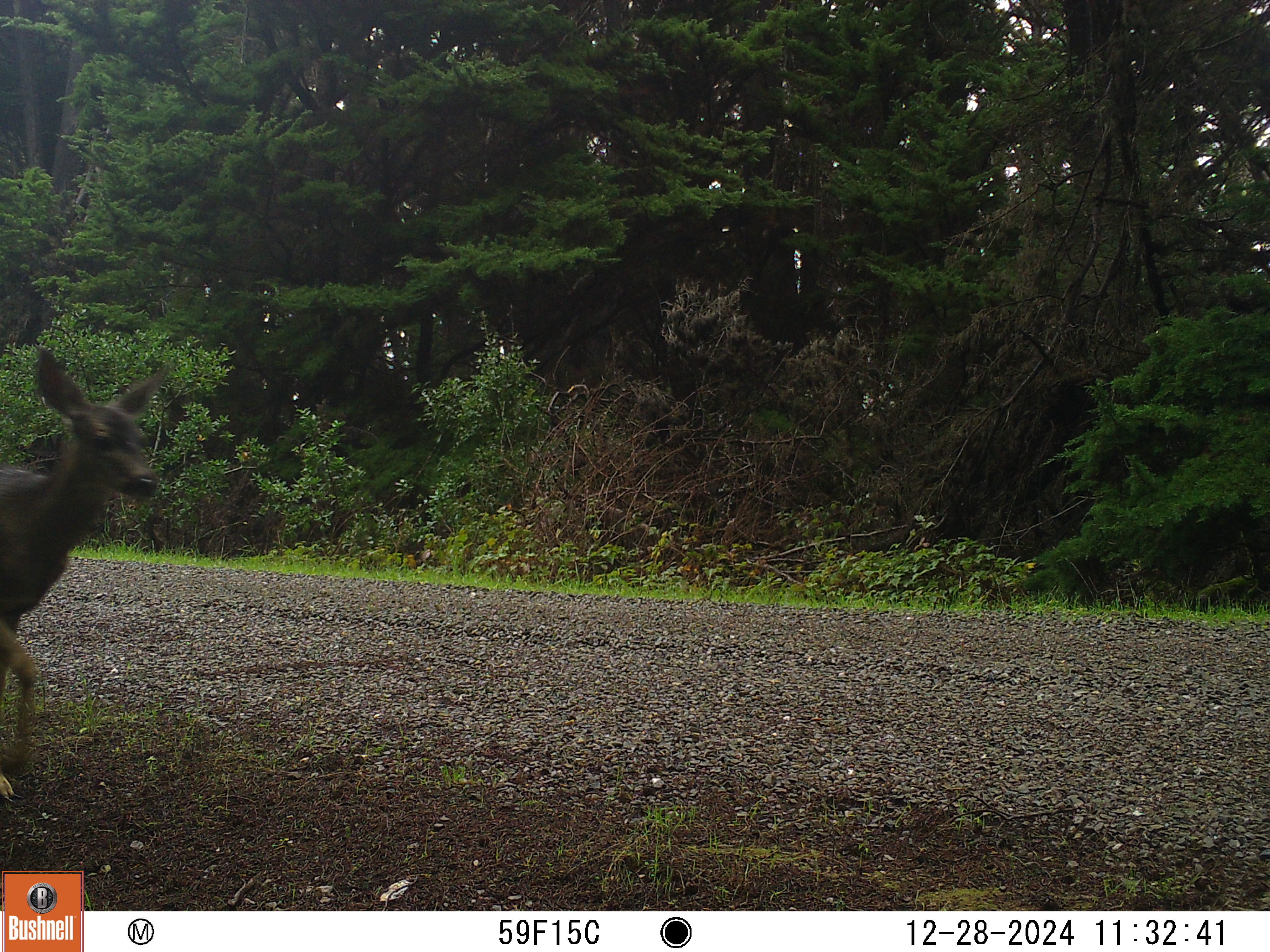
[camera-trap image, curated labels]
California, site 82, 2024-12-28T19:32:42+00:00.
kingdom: Animalia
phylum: Chordata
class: Mammalia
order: Artiodactyla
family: Cervidae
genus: Odocoileus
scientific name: Odocoileus hemionus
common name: mule deer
Mule deer (Odocoileus hemionus).